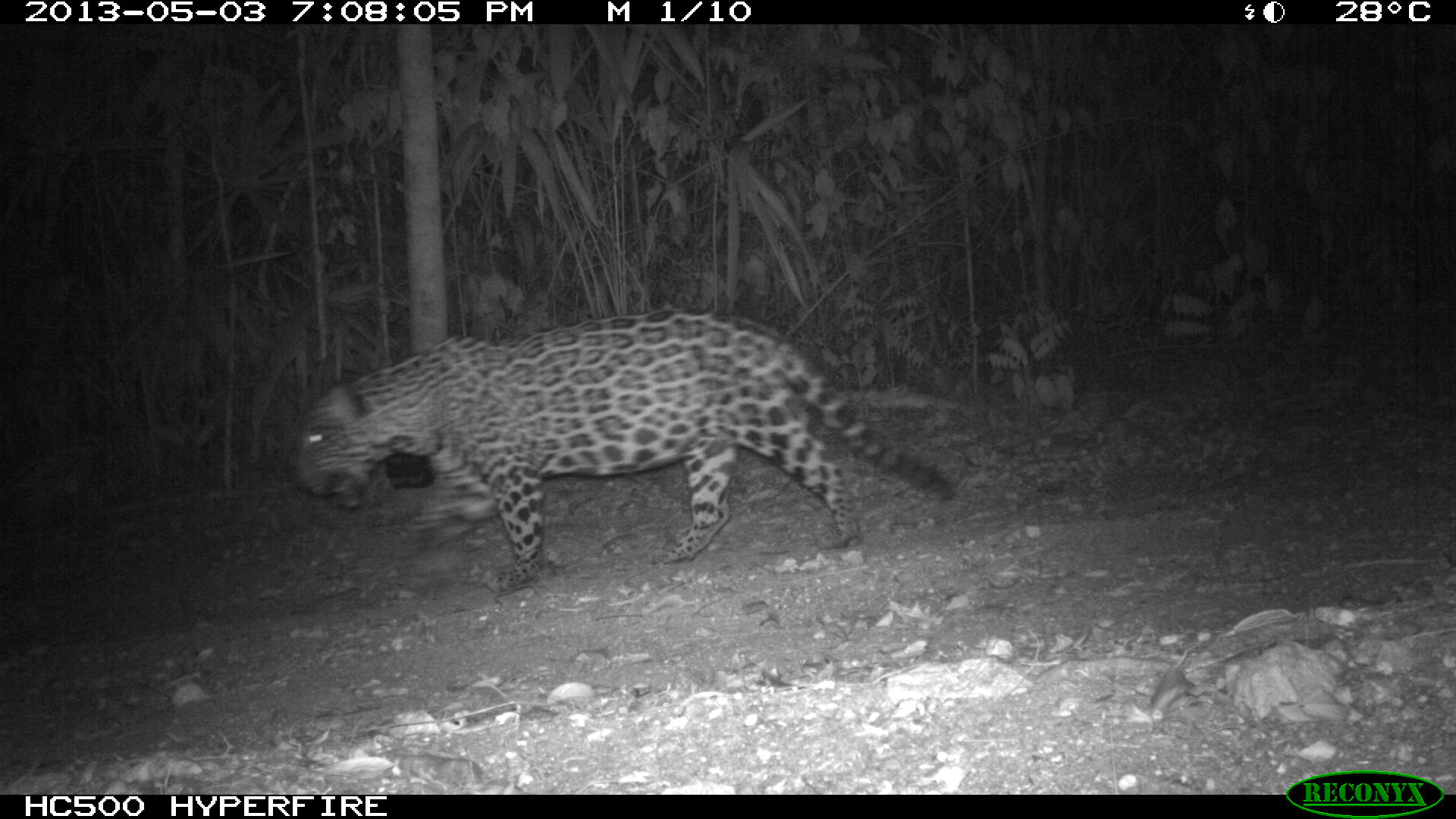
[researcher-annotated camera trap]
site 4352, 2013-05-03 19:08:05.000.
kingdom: Animalia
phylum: Chordata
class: Mammalia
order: Carnivora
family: Felidae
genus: Panthera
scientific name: Panthera onca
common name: jaguar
Panthera onca (jaguar), count 1, sex male.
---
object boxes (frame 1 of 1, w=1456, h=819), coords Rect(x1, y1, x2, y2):
panthera onca: Rect(292, 304, 958, 596)